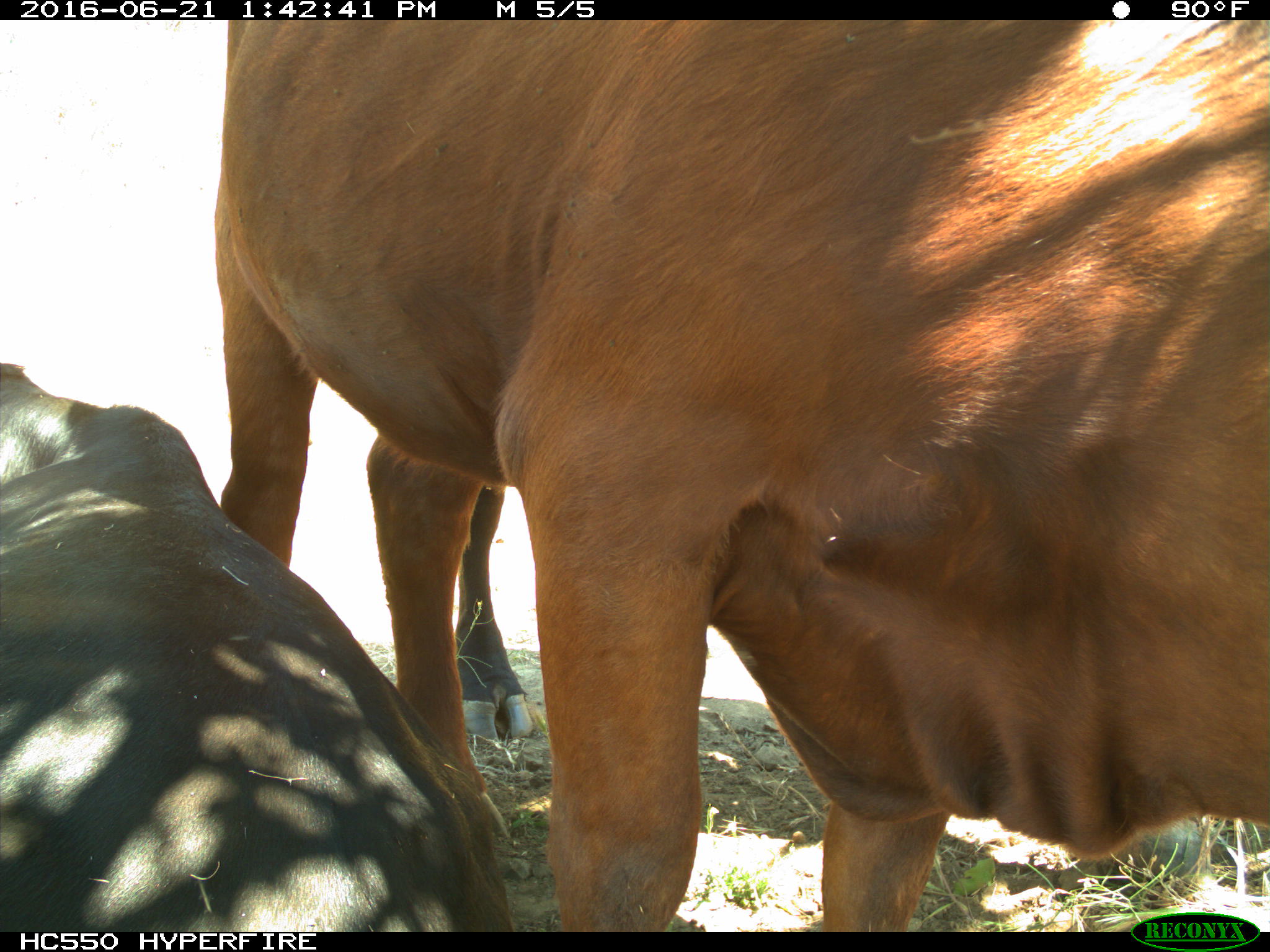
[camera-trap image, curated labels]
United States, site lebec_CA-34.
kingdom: Animalia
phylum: Chordata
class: Mammalia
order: Artiodactyla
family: Bovidae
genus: Bos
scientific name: Bos taurus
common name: domestic cow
Bos taurus (domestic cow).